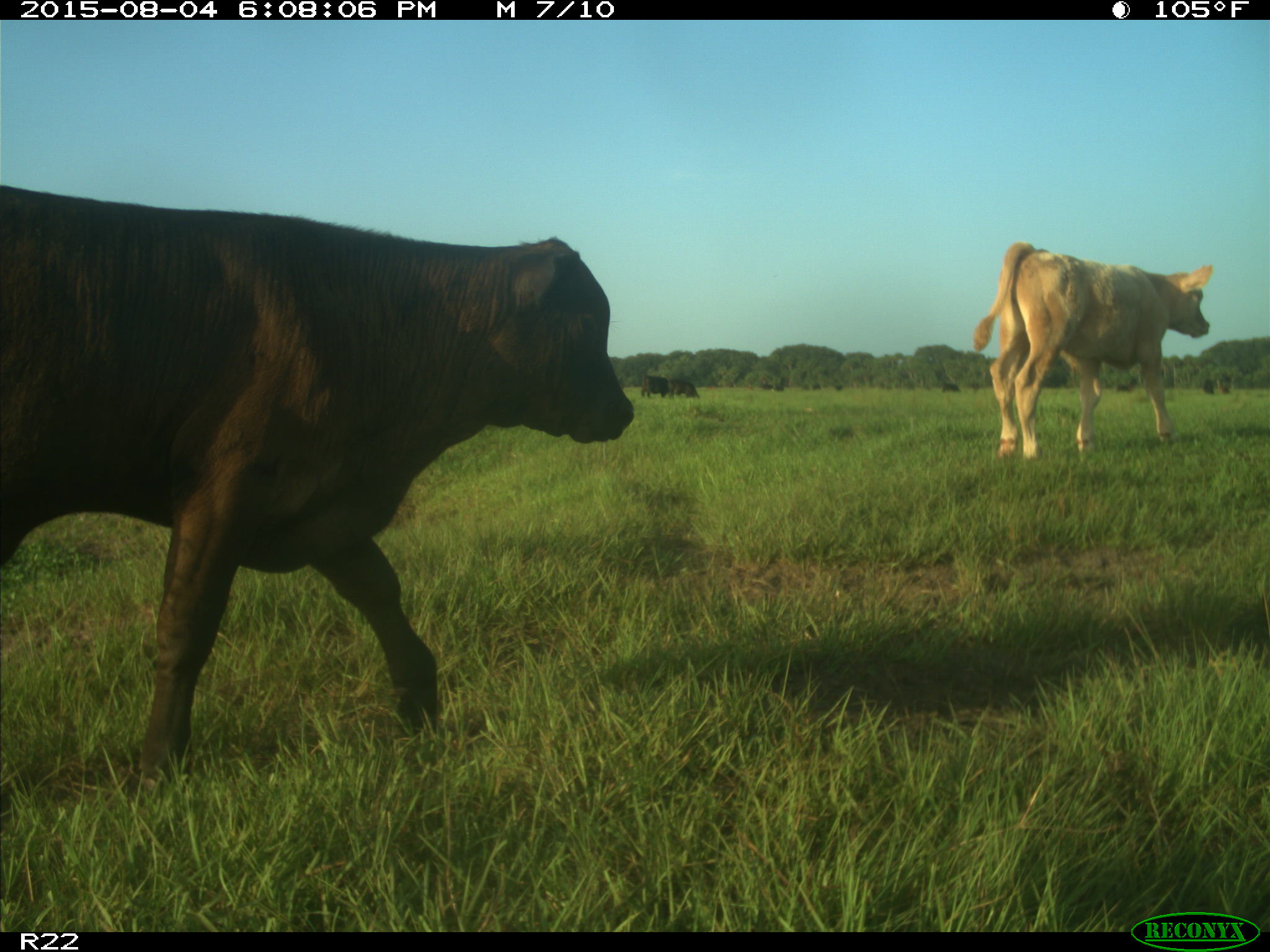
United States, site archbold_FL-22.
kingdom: Animalia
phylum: Chordata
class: Mammalia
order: Artiodactyla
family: Bovidae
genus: Bos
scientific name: Bos taurus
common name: domestic cow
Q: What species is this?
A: Bos taurus (domestic cow).